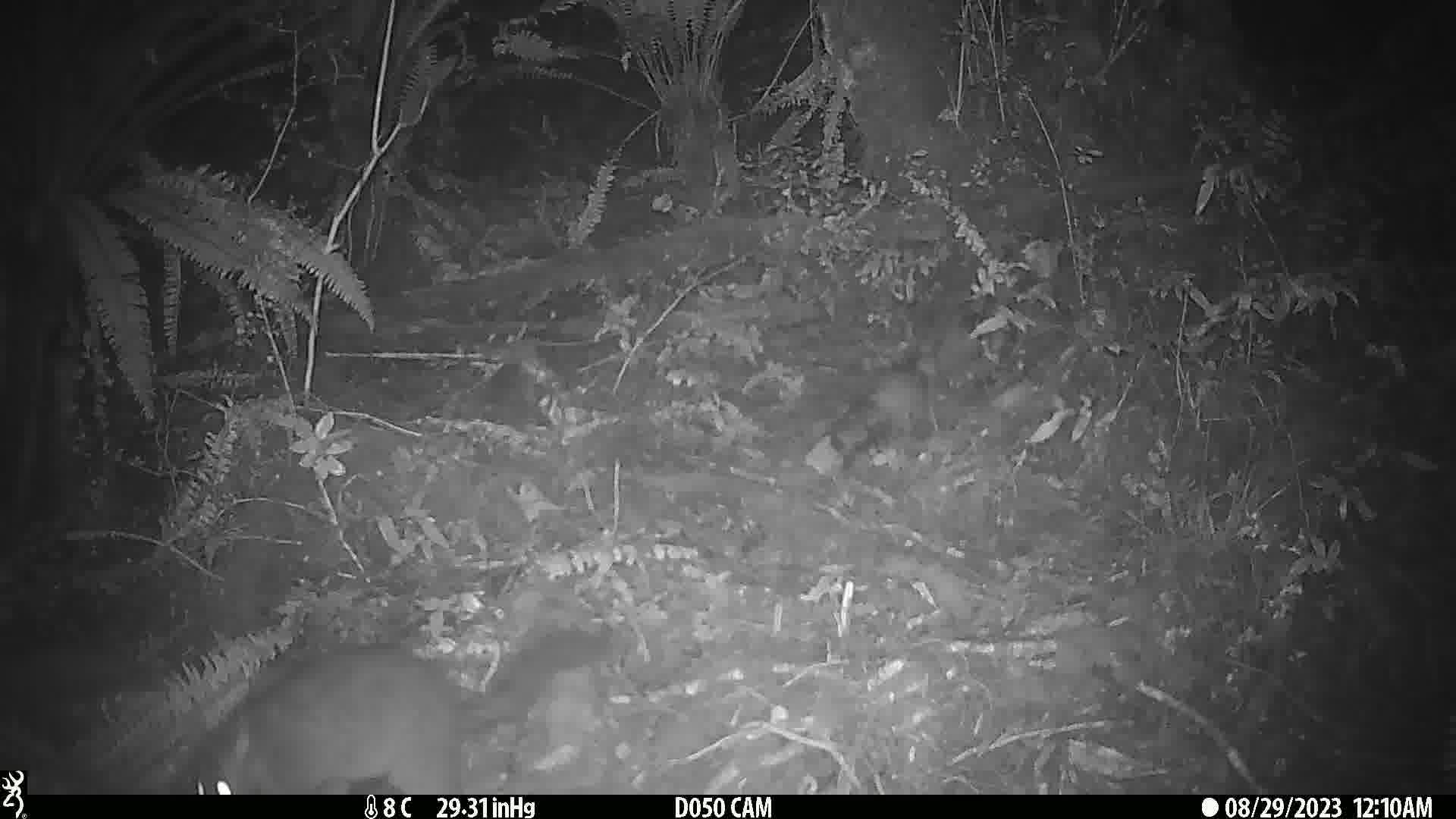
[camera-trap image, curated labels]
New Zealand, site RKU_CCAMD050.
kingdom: Animalia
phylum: Chordata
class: Mammalia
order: Diprotodontia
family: Phalangeridae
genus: Trichosurus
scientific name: Trichosurus vulpecula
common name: common brushtail possum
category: possum